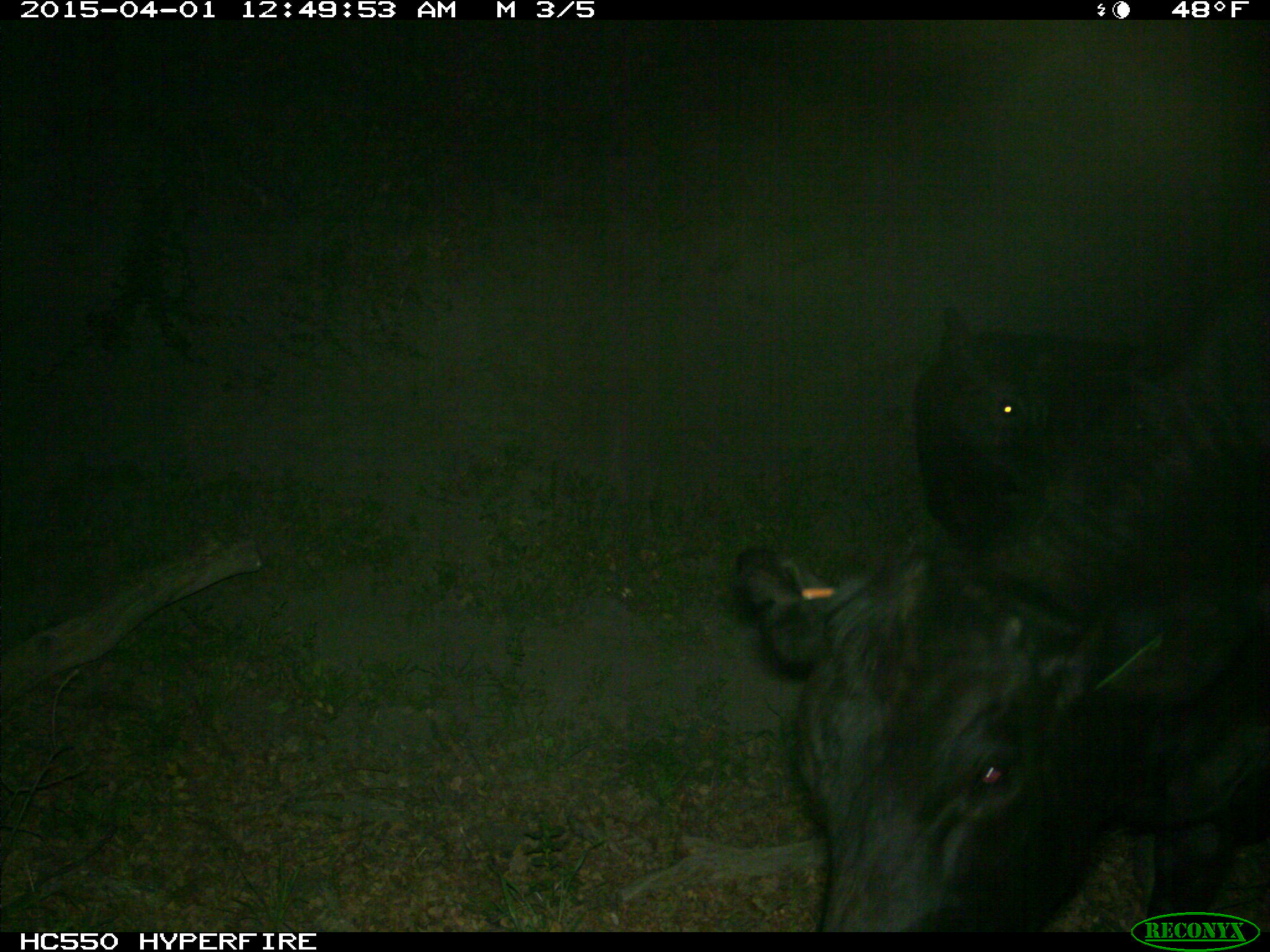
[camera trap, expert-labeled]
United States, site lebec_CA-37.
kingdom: Animalia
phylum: Chordata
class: Mammalia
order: Artiodactyla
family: Bovidae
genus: Bos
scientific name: Bos taurus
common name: domestic cow